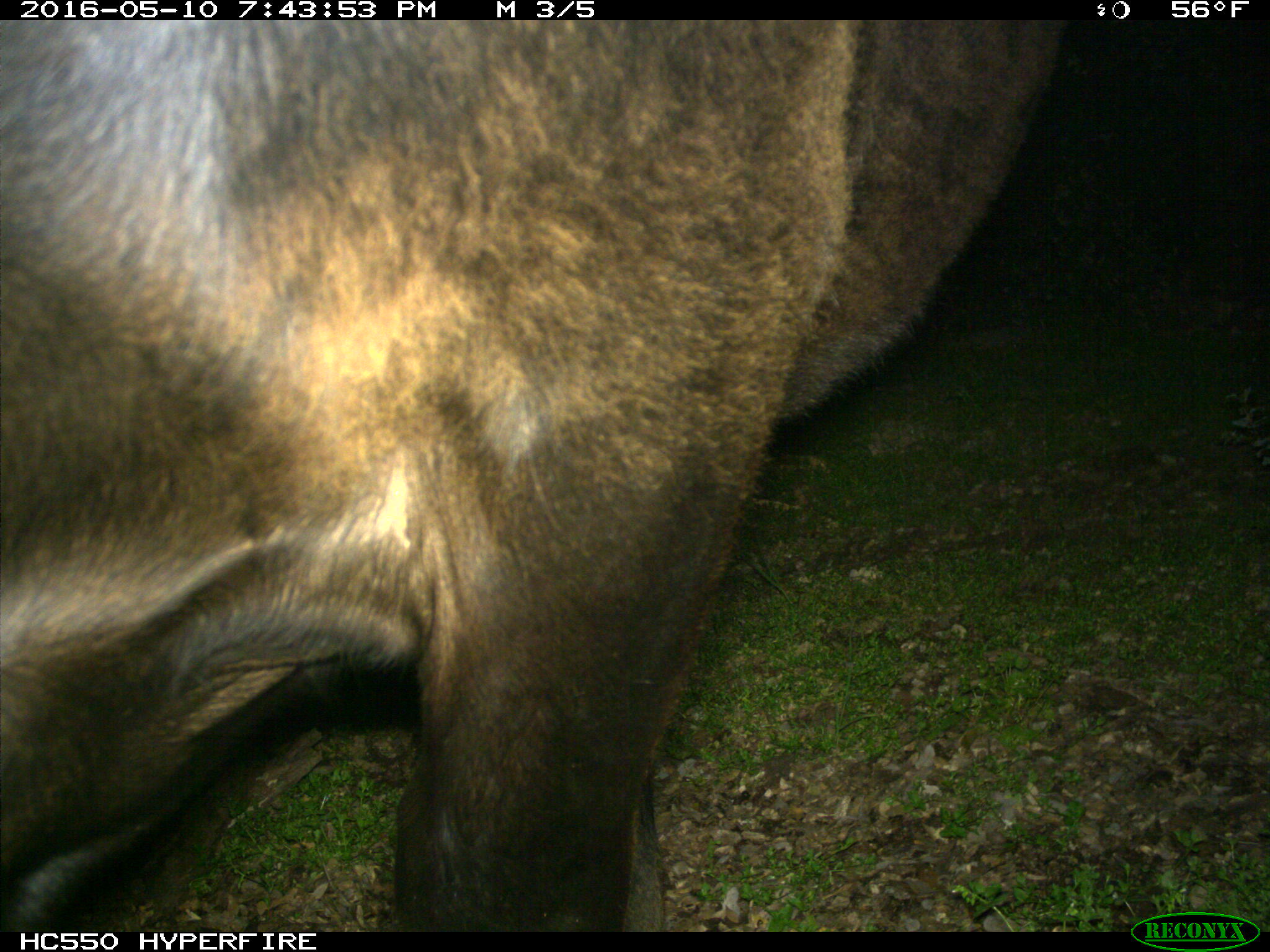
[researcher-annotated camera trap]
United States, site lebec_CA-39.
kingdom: Animalia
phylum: Chordata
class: Mammalia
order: Artiodactyla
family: Bovidae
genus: Bos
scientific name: Bos taurus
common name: domestic cow